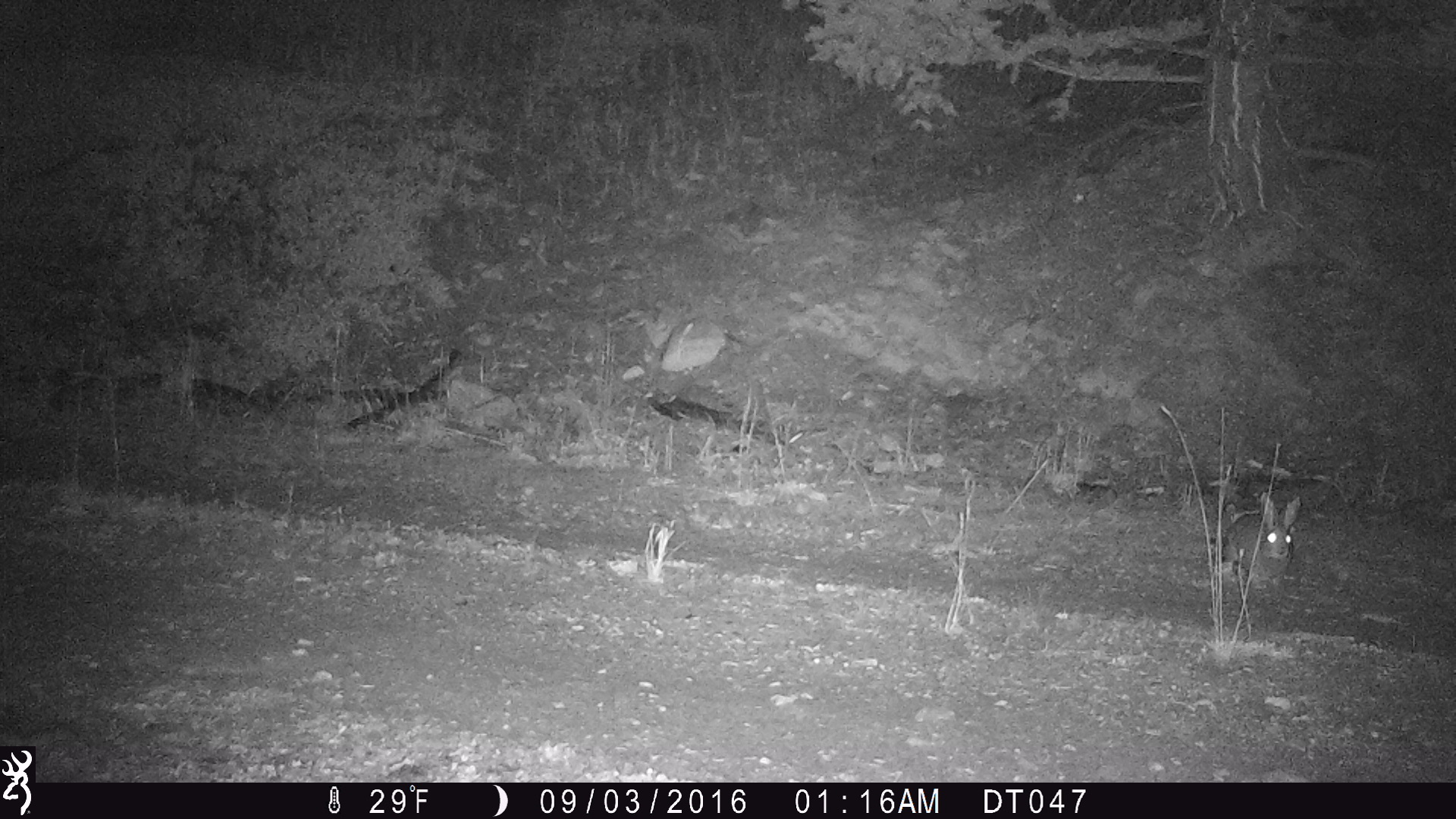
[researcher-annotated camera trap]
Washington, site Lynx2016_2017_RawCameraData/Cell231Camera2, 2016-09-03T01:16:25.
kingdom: Animalia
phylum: Chordata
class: Mammalia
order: Lagomorpha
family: Leporidae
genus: Lepus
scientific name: Lepus americanus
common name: snowshoe hare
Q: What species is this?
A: Lepus americanus (snowshoe hare).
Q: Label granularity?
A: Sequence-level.